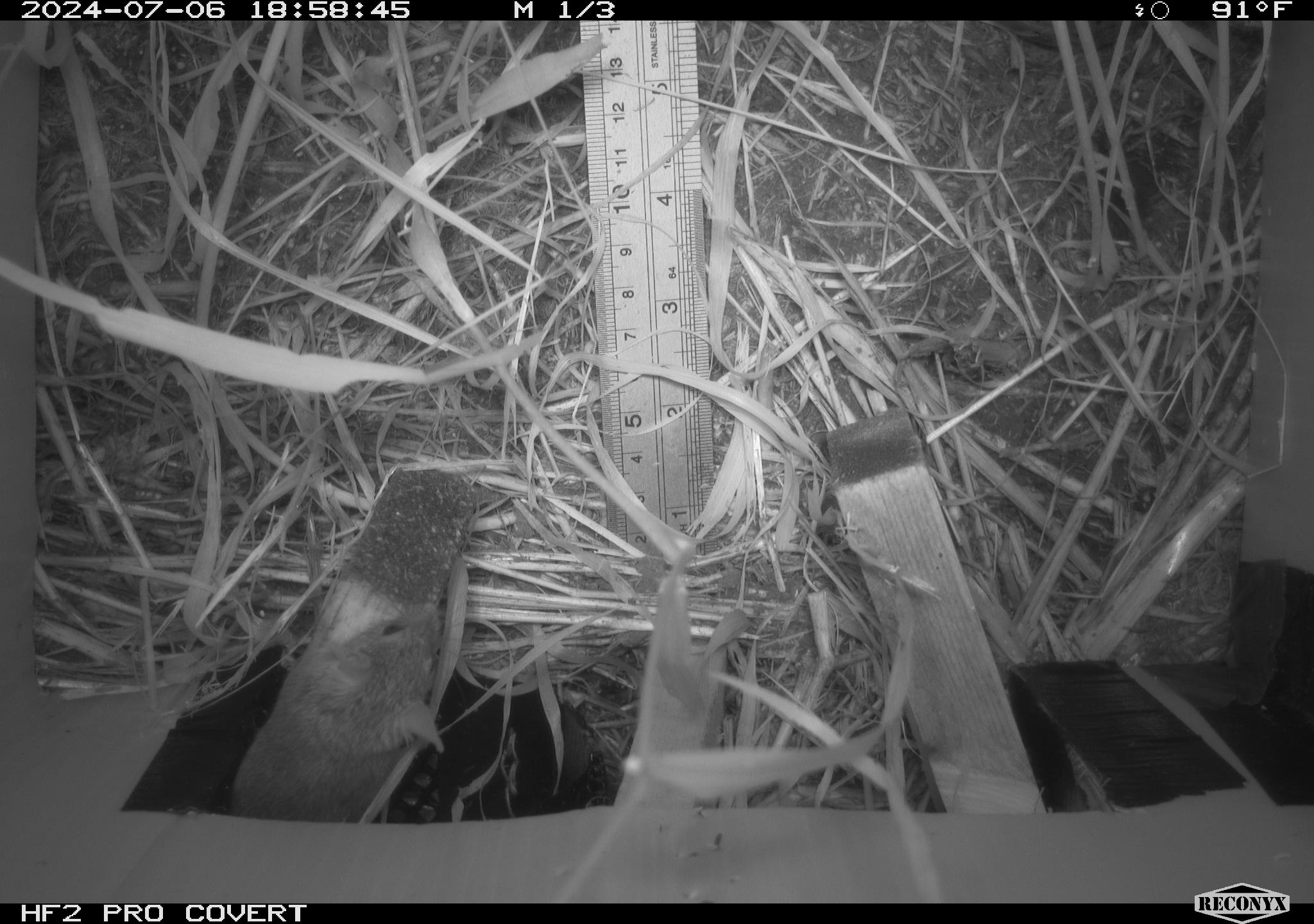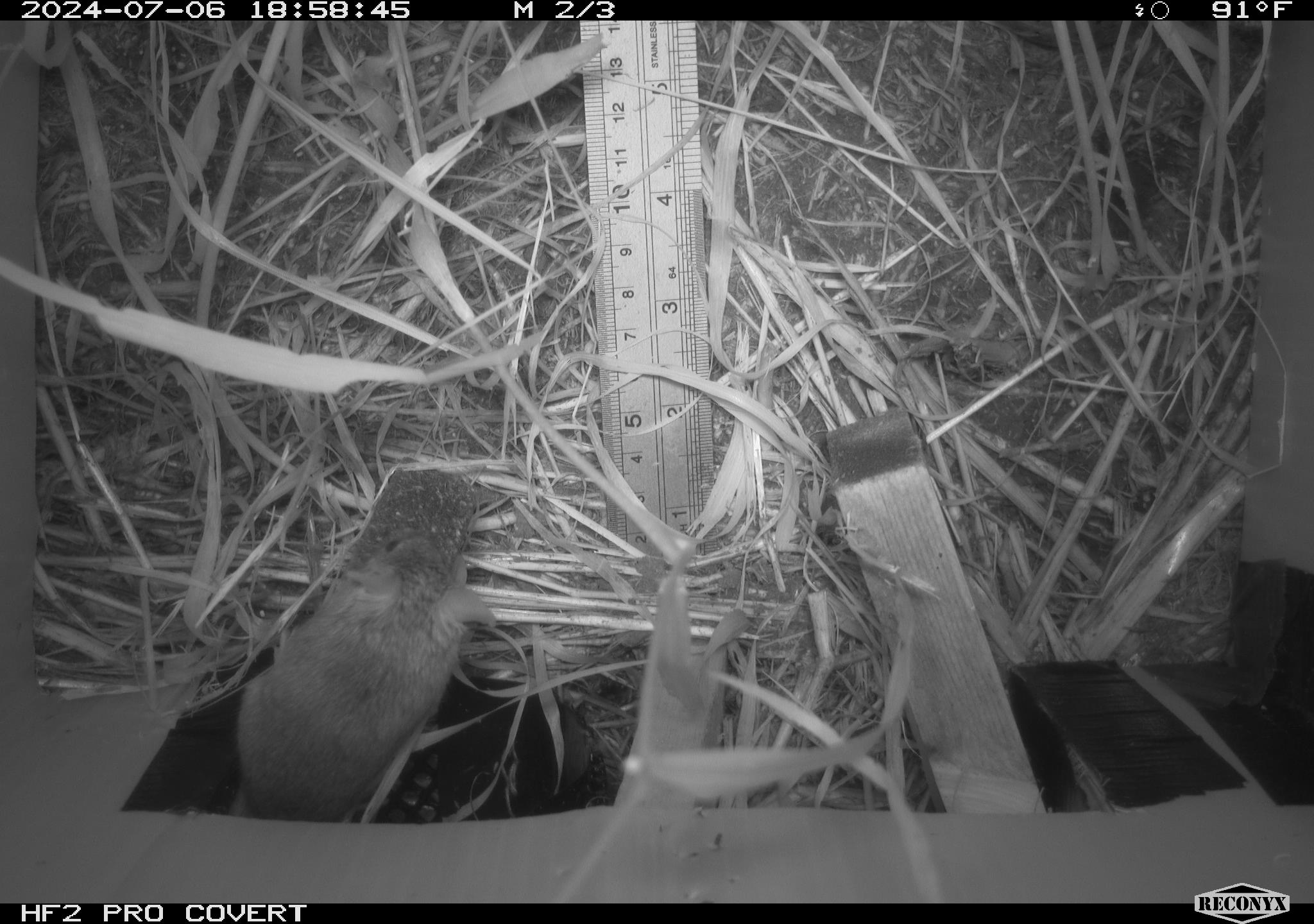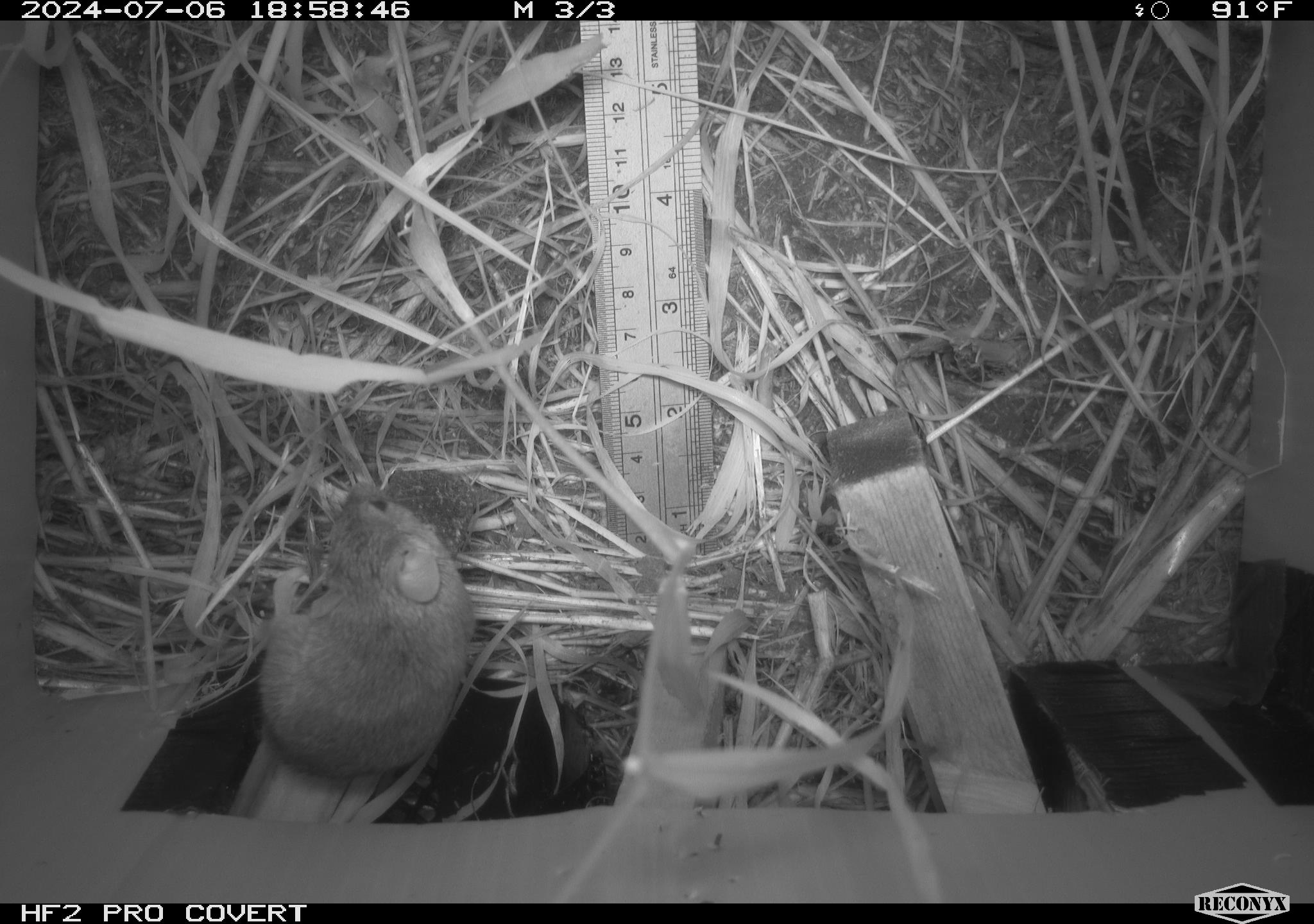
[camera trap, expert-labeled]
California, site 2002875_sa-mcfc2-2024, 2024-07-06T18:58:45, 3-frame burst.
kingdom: Animalia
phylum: Chordata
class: Mammalia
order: Rodentia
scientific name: Rodentia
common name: rodent